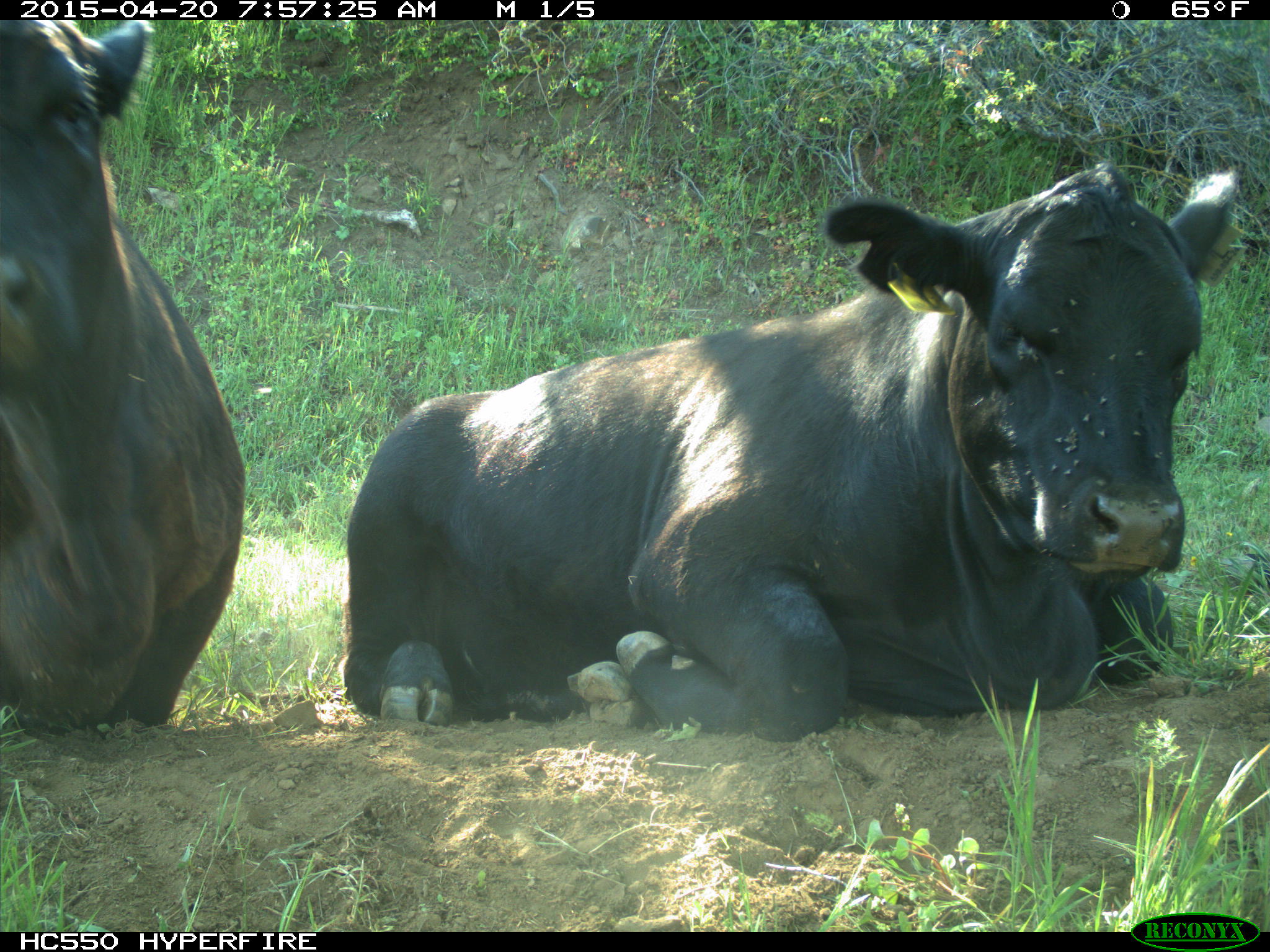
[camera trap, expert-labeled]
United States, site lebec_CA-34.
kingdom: Animalia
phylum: Chordata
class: Mammalia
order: Artiodactyla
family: Bovidae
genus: Bos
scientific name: Bos taurus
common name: domestic cow